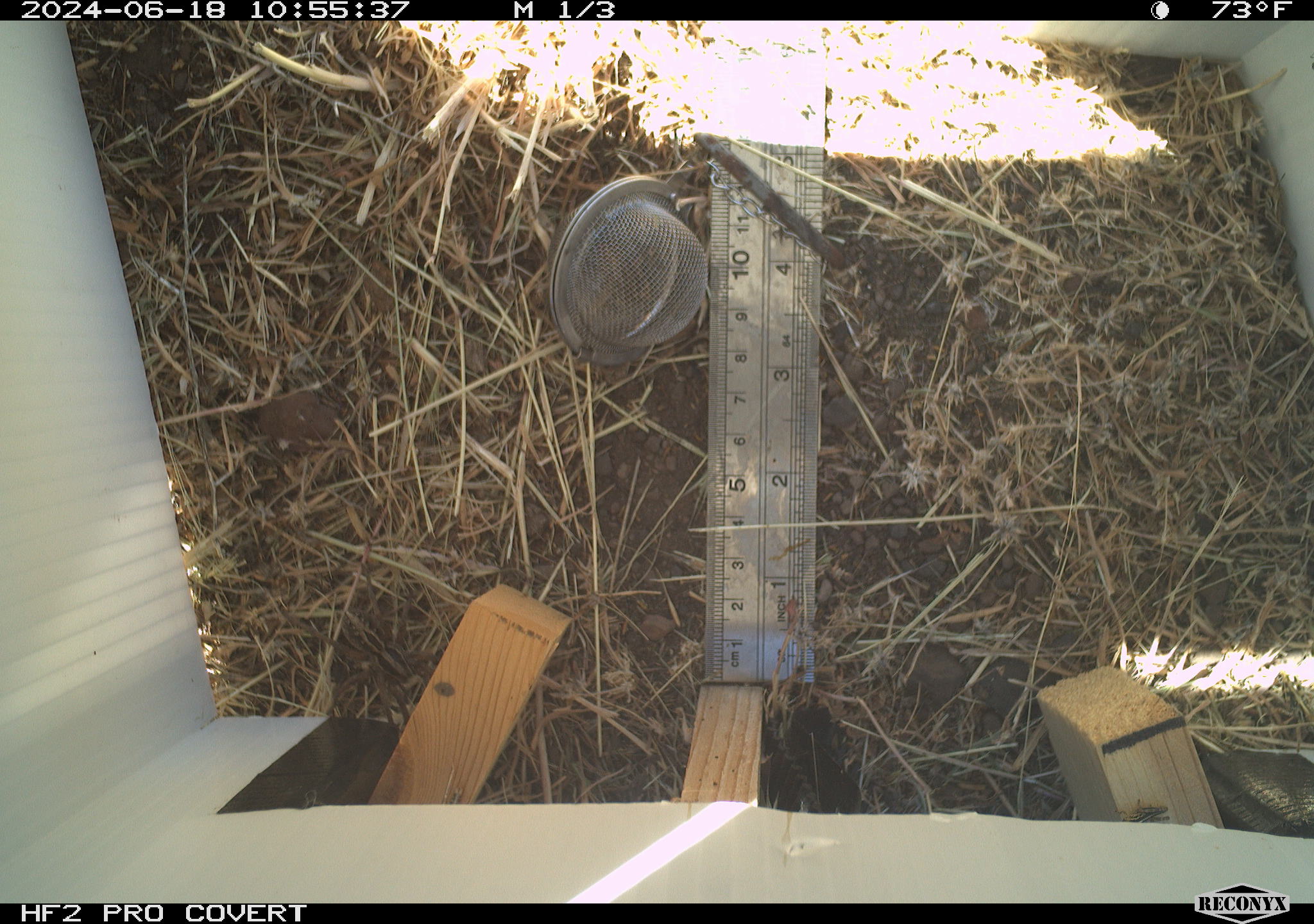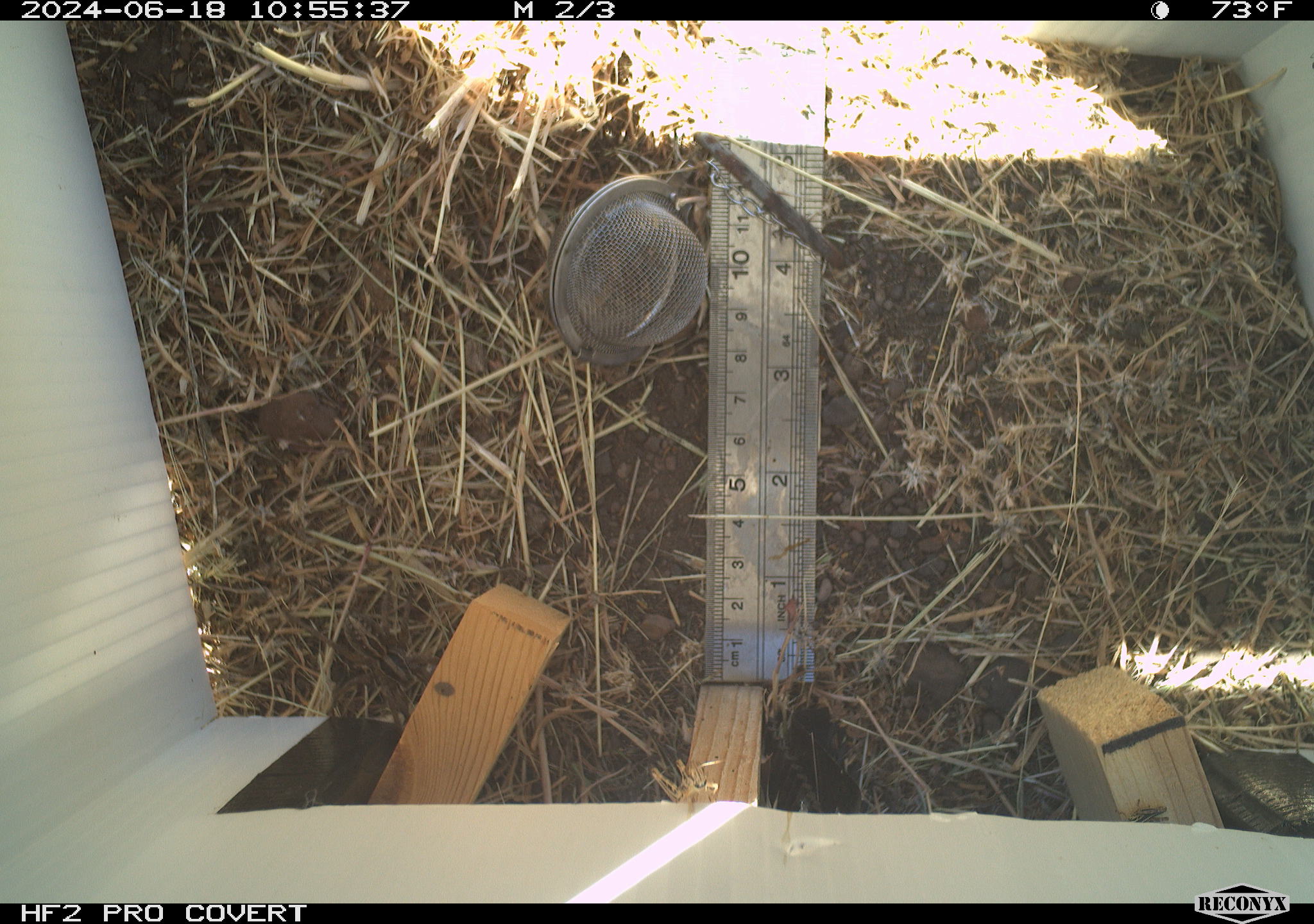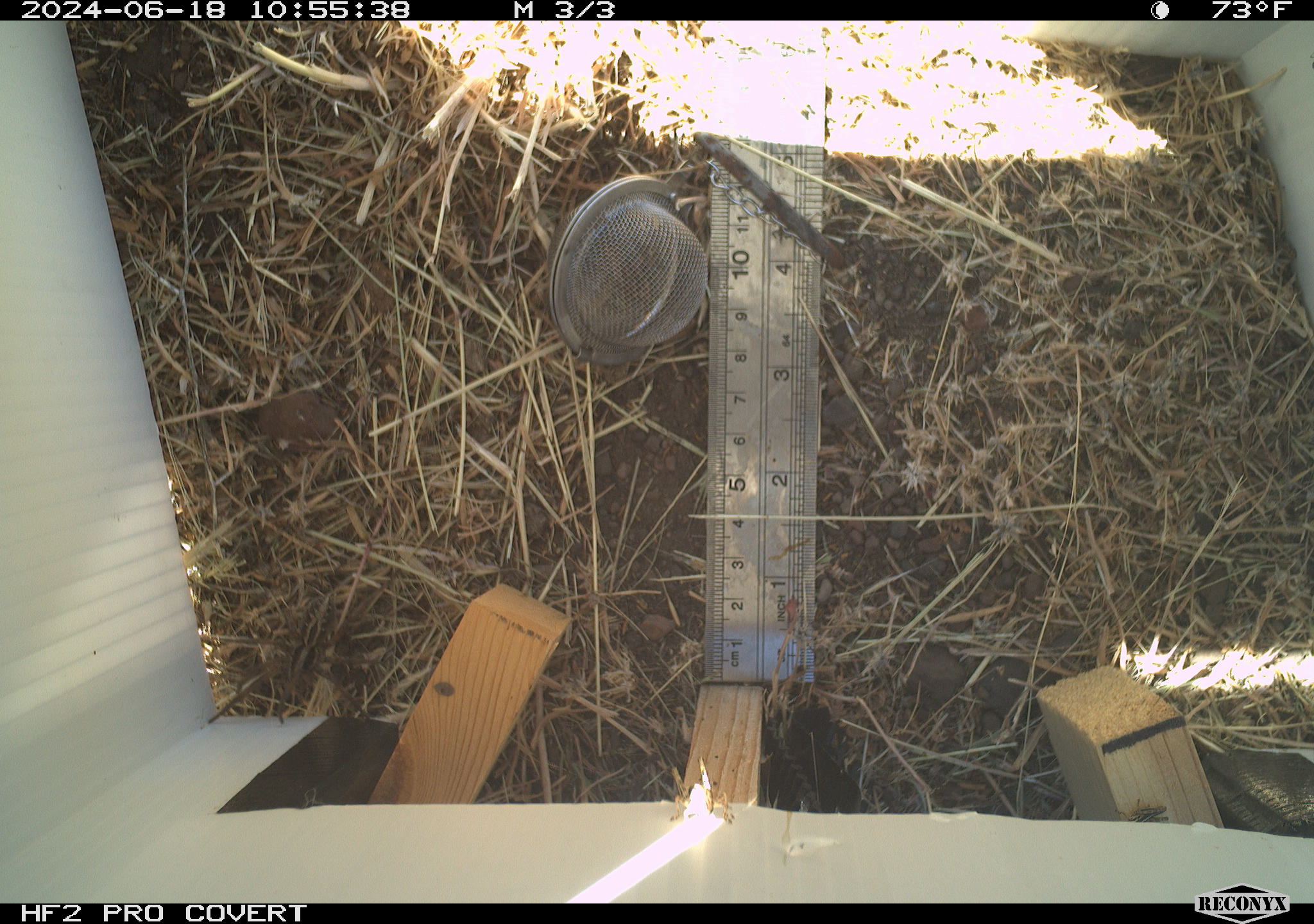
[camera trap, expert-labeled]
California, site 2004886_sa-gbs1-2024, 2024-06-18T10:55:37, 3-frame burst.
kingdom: Animalia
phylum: Arthropoda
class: Insecta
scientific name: Insecta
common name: insect